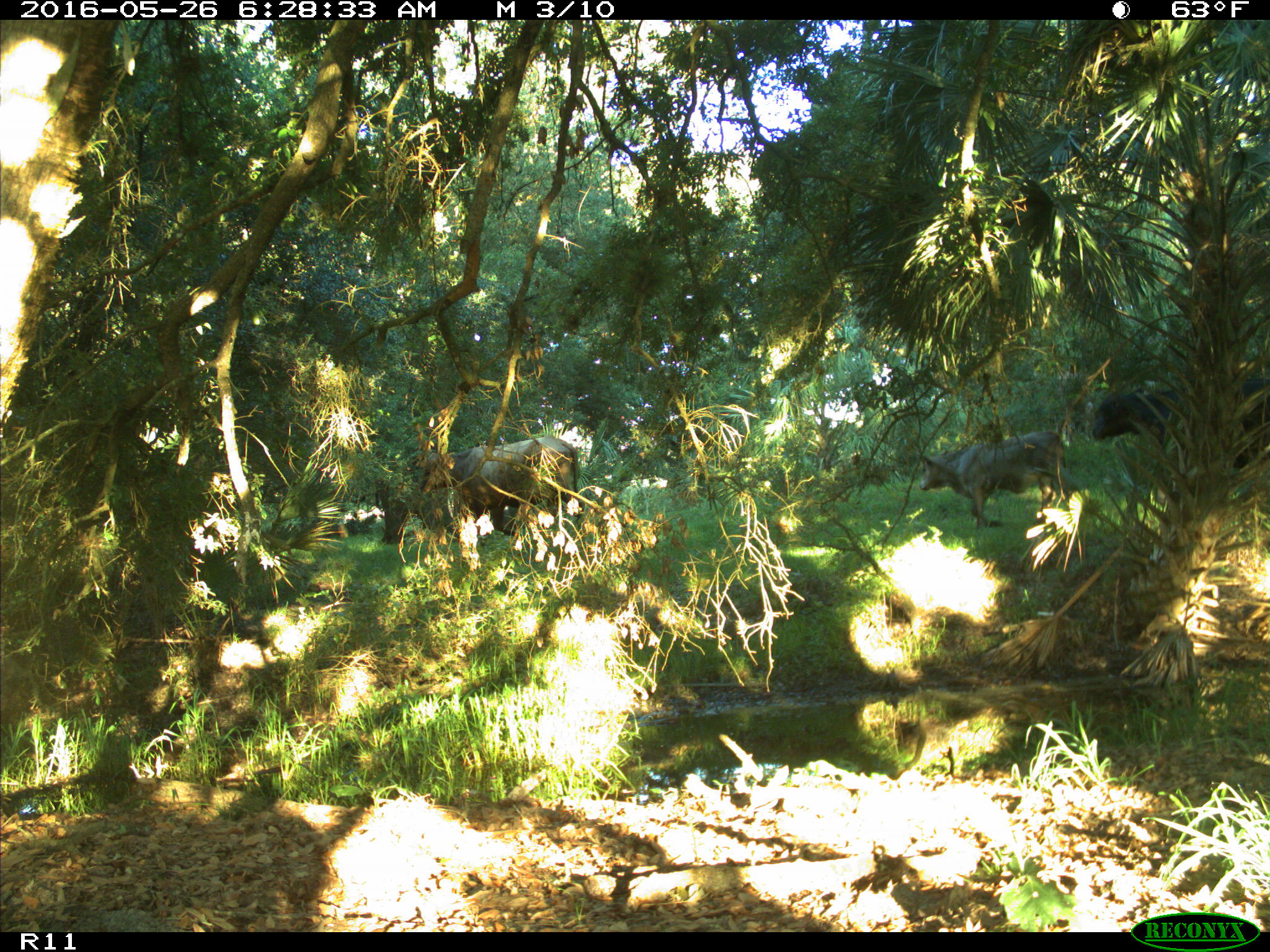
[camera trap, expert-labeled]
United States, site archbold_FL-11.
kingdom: Animalia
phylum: Chordata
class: Mammalia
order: Artiodactyla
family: Bovidae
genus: Bos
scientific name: Bos taurus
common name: domestic cow